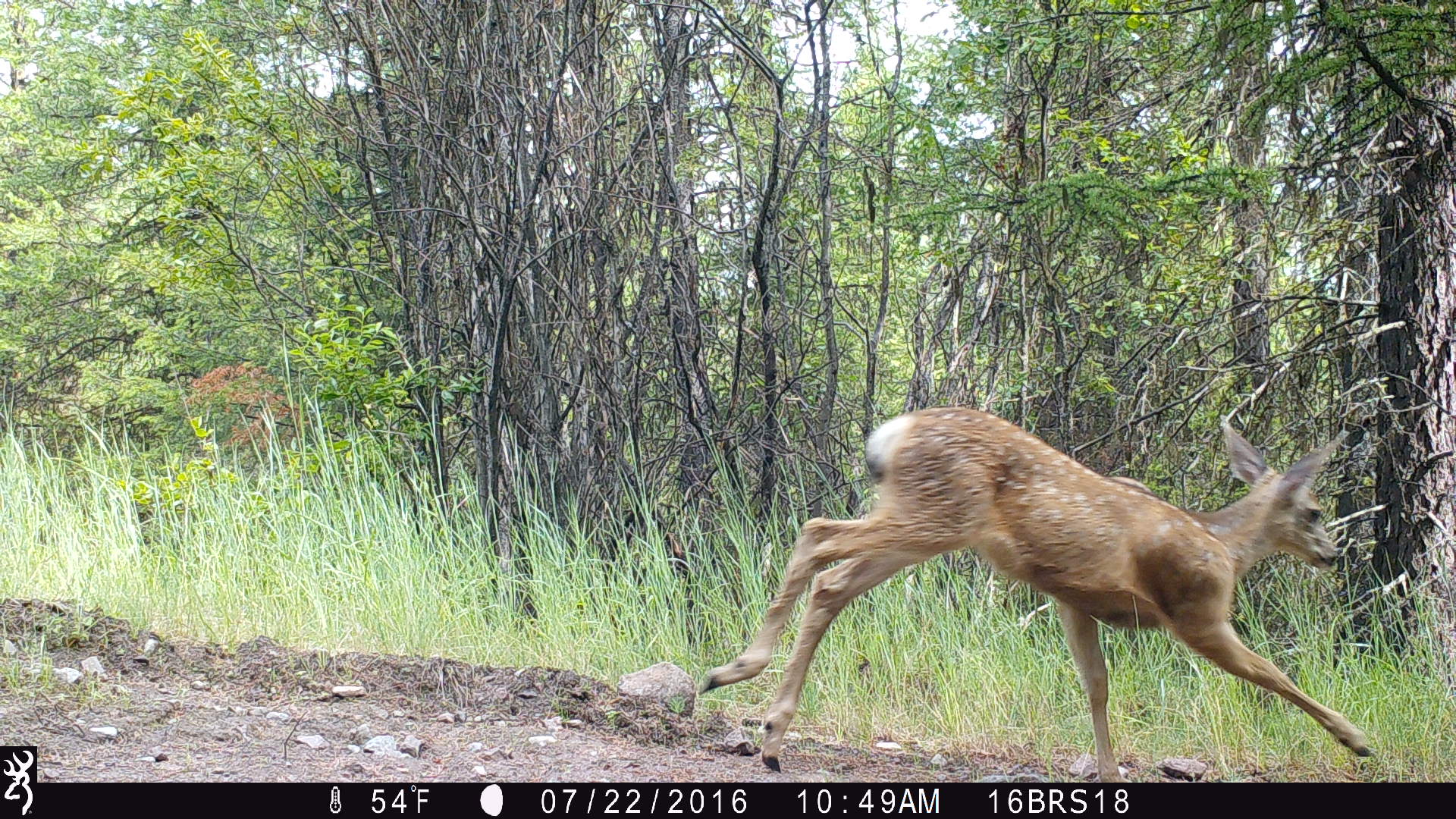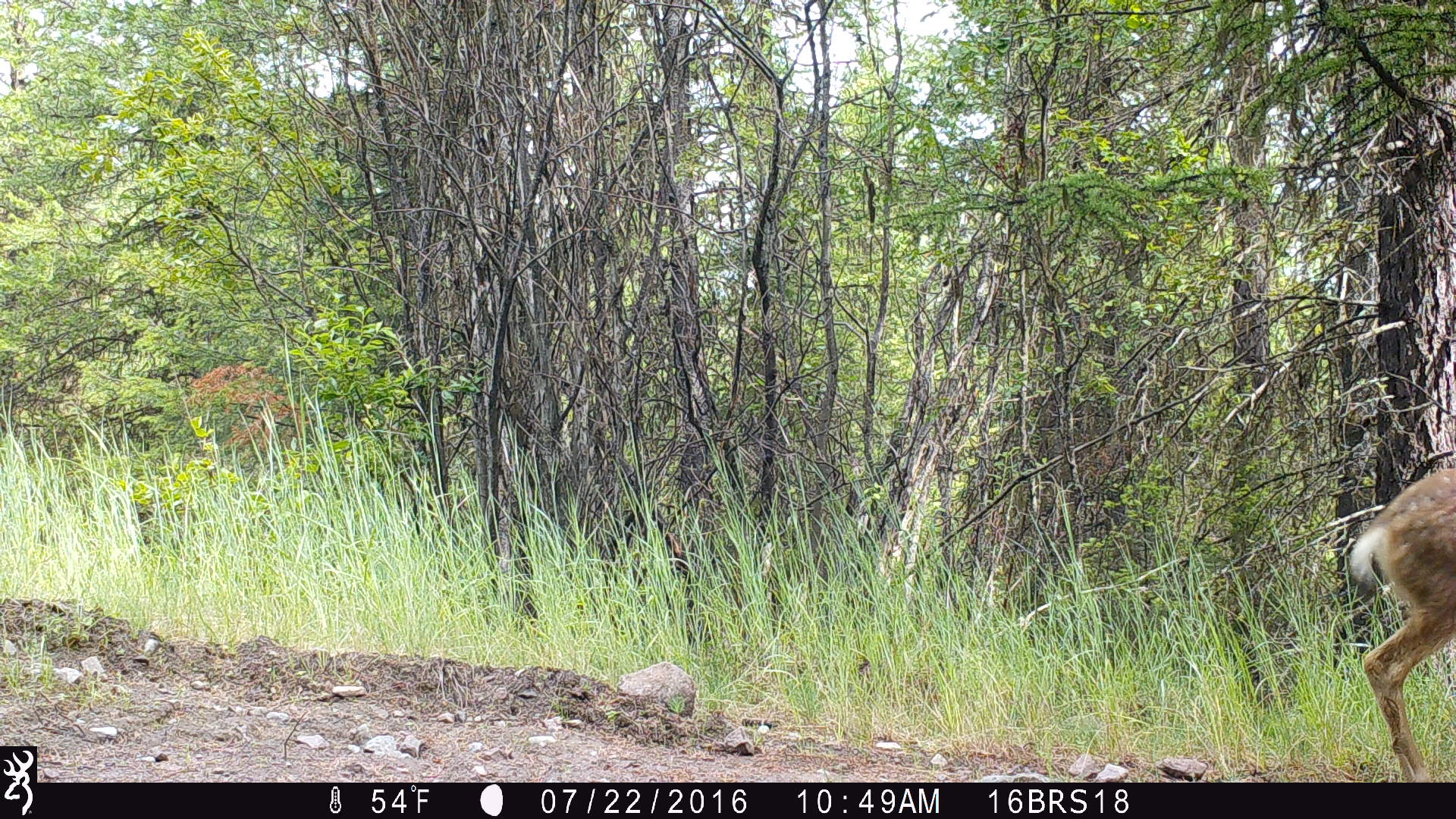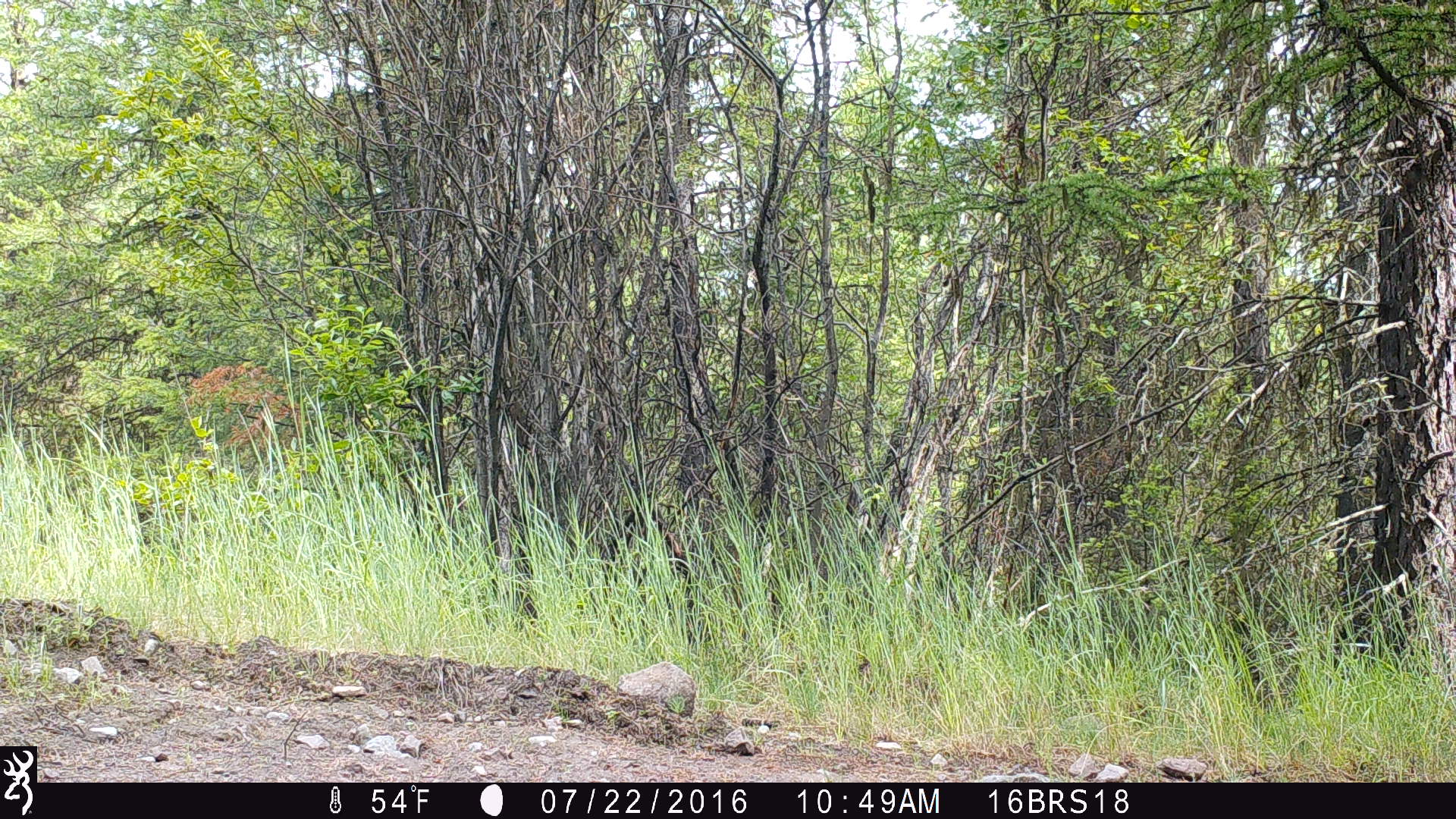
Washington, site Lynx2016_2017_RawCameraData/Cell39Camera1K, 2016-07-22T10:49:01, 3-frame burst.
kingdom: Animalia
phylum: Chordata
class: Mammalia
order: Artiodactyla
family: Cervidae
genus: Odocoileus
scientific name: Odocoileus hemionus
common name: mule deer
Odocoileus hemionus (mule deer). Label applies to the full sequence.